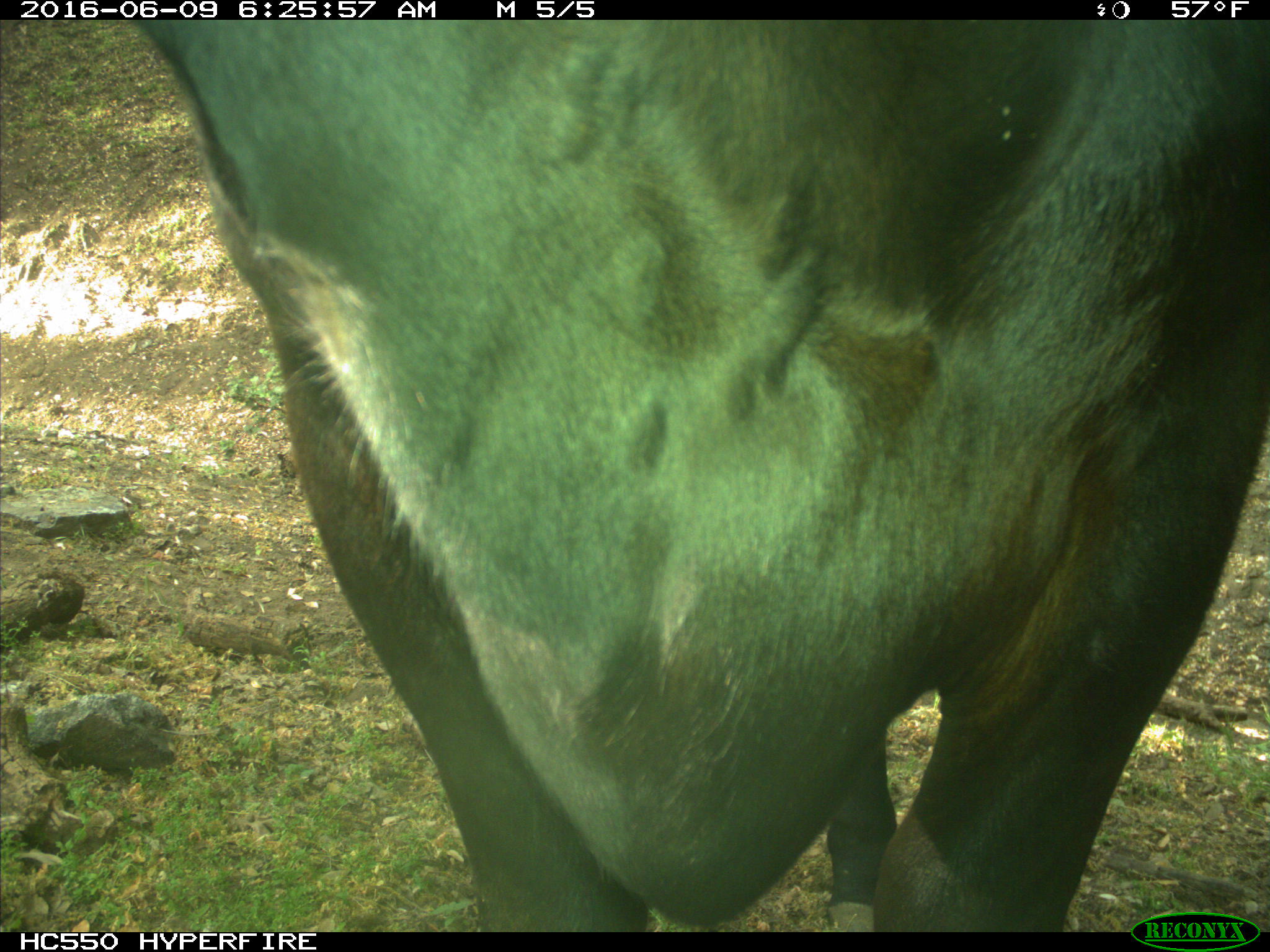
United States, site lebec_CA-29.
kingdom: Animalia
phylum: Chordata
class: Mammalia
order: Artiodactyla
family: Bovidae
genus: Bos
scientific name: Bos taurus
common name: domestic cow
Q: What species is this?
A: Bos taurus (domestic cow).